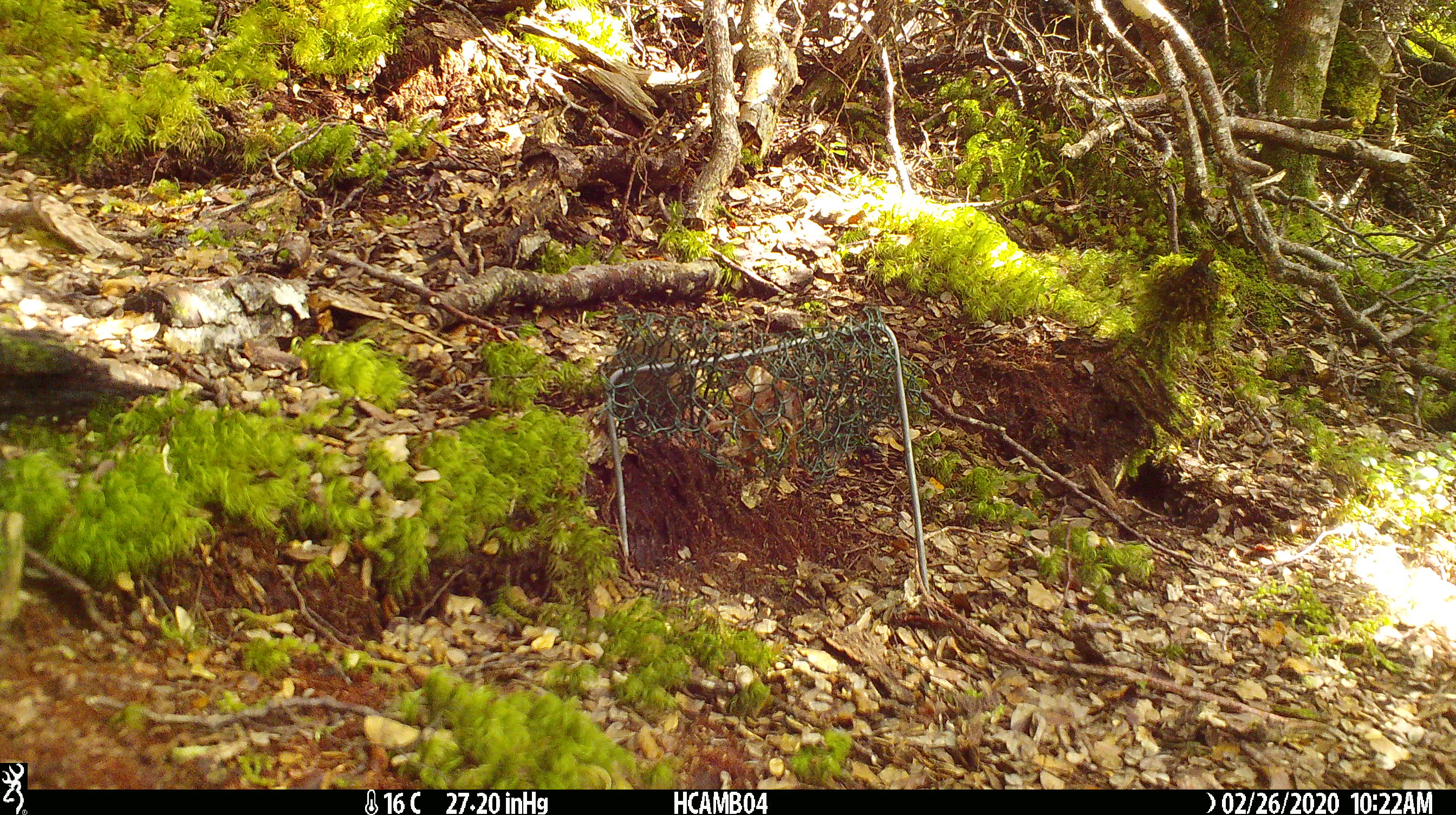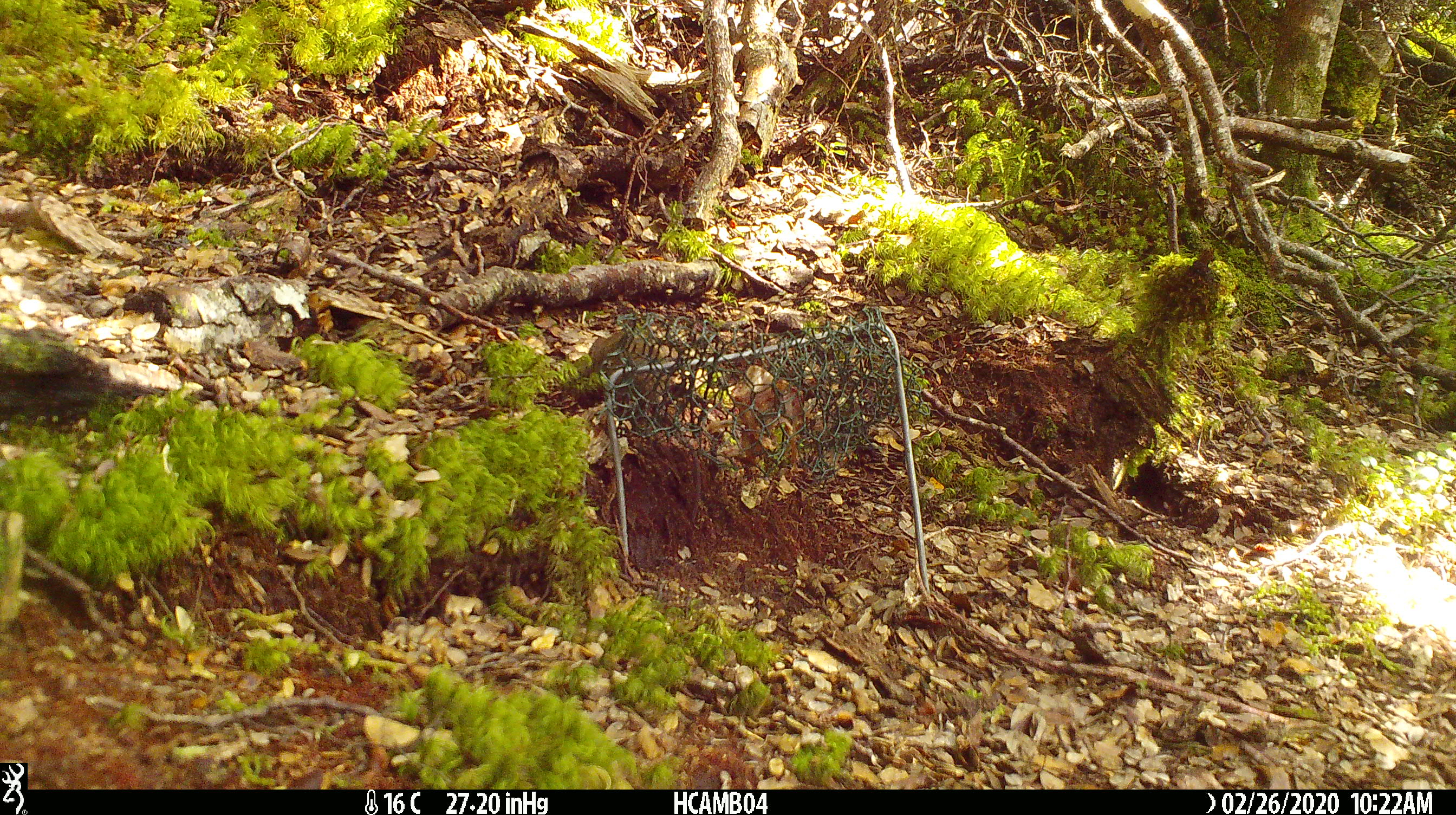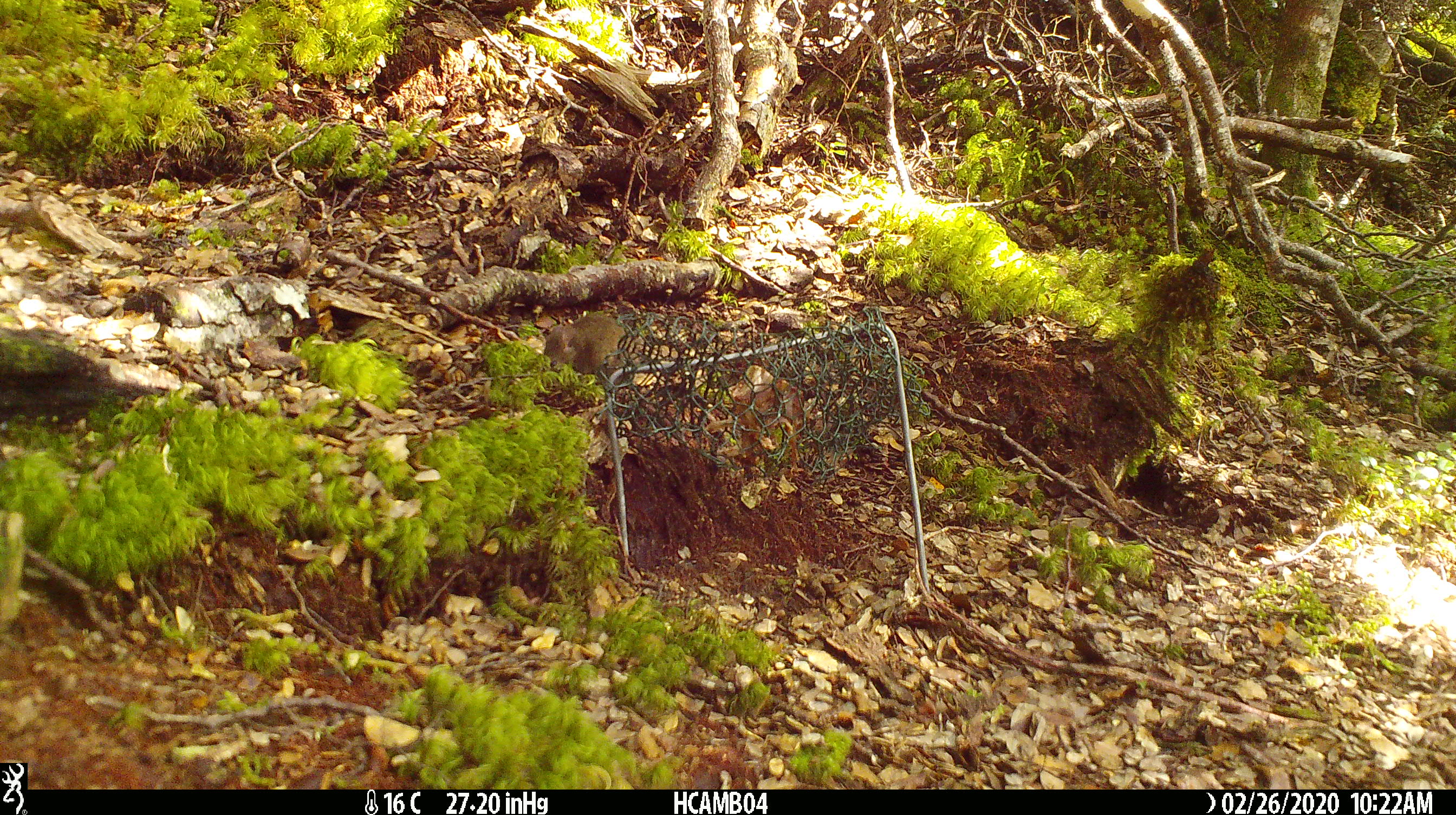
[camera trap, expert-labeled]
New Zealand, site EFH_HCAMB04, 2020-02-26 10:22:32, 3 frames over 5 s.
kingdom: Animalia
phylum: Chordata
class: Mammalia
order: Rodentia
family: Muridae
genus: Mus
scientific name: Mus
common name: mouse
Mouse (Mus).